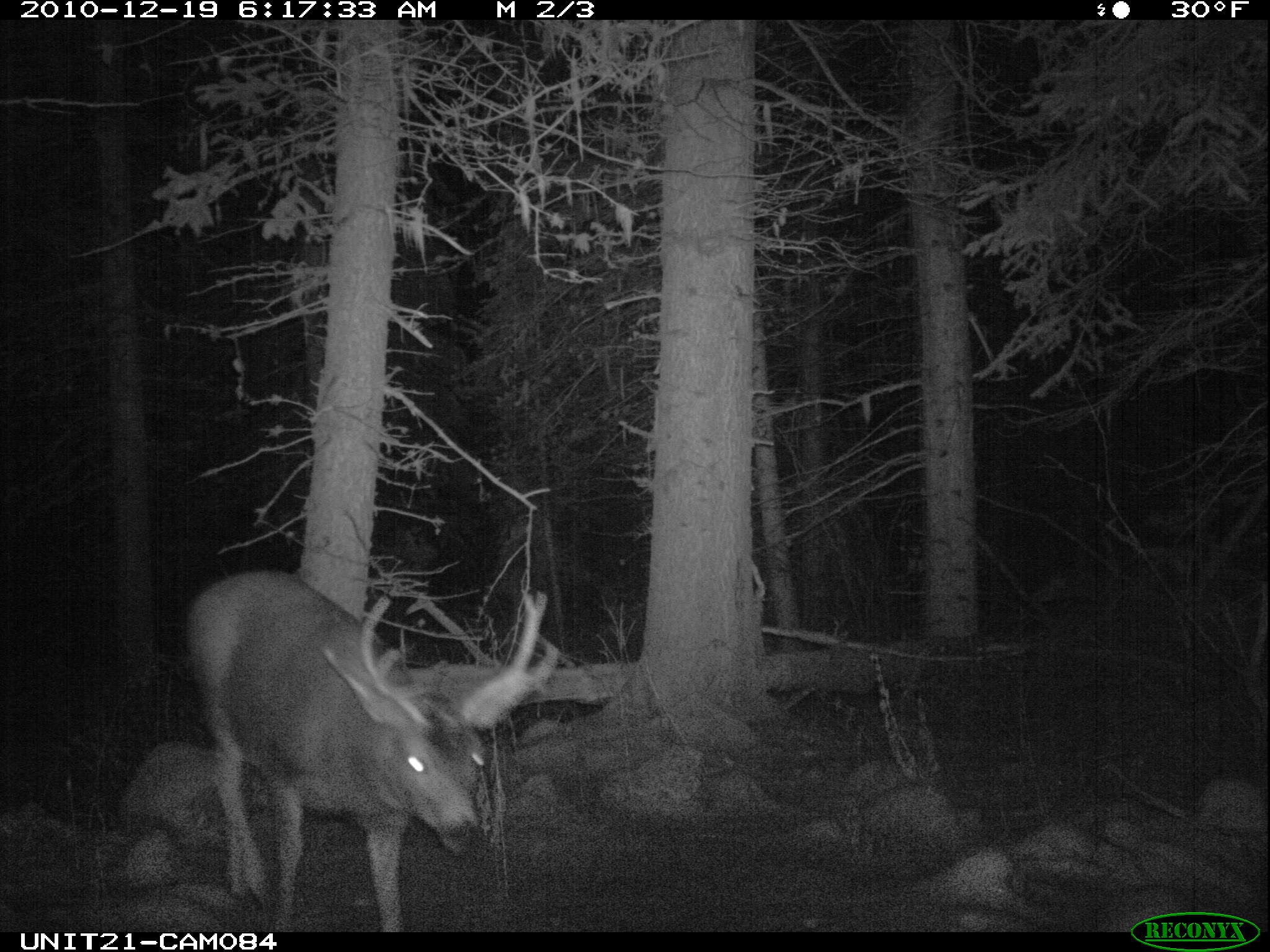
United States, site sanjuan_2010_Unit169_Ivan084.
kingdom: Animalia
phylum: Chordata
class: Mammalia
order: Artiodactyla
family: Cervidae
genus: Odocoileus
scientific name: Odocoileus hemionus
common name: mule deer